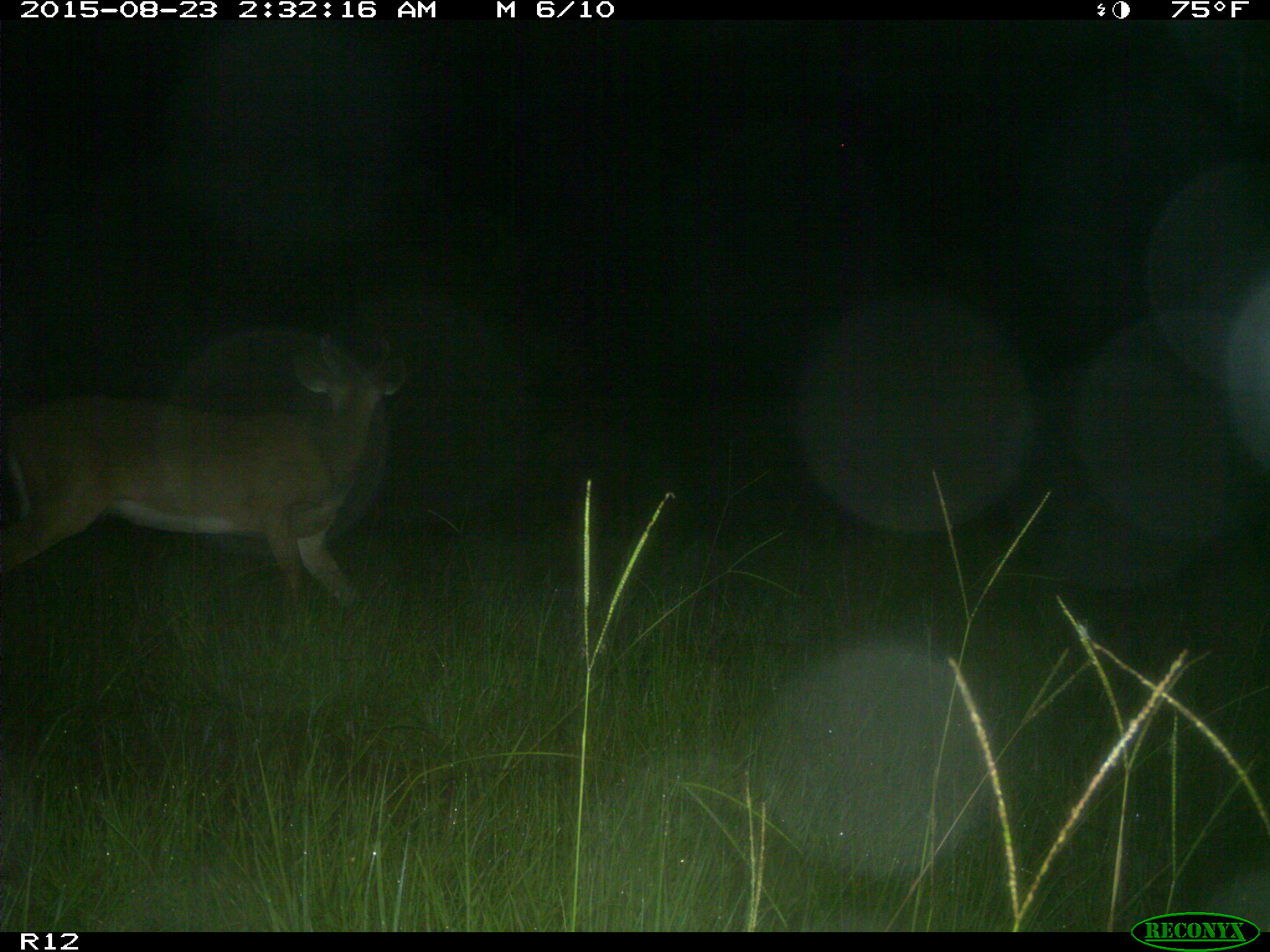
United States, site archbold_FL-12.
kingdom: Animalia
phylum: Chordata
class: Mammalia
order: Artiodactyla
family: Cervidae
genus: Odocoileus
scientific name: Odocoileus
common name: deer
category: unidentified deer